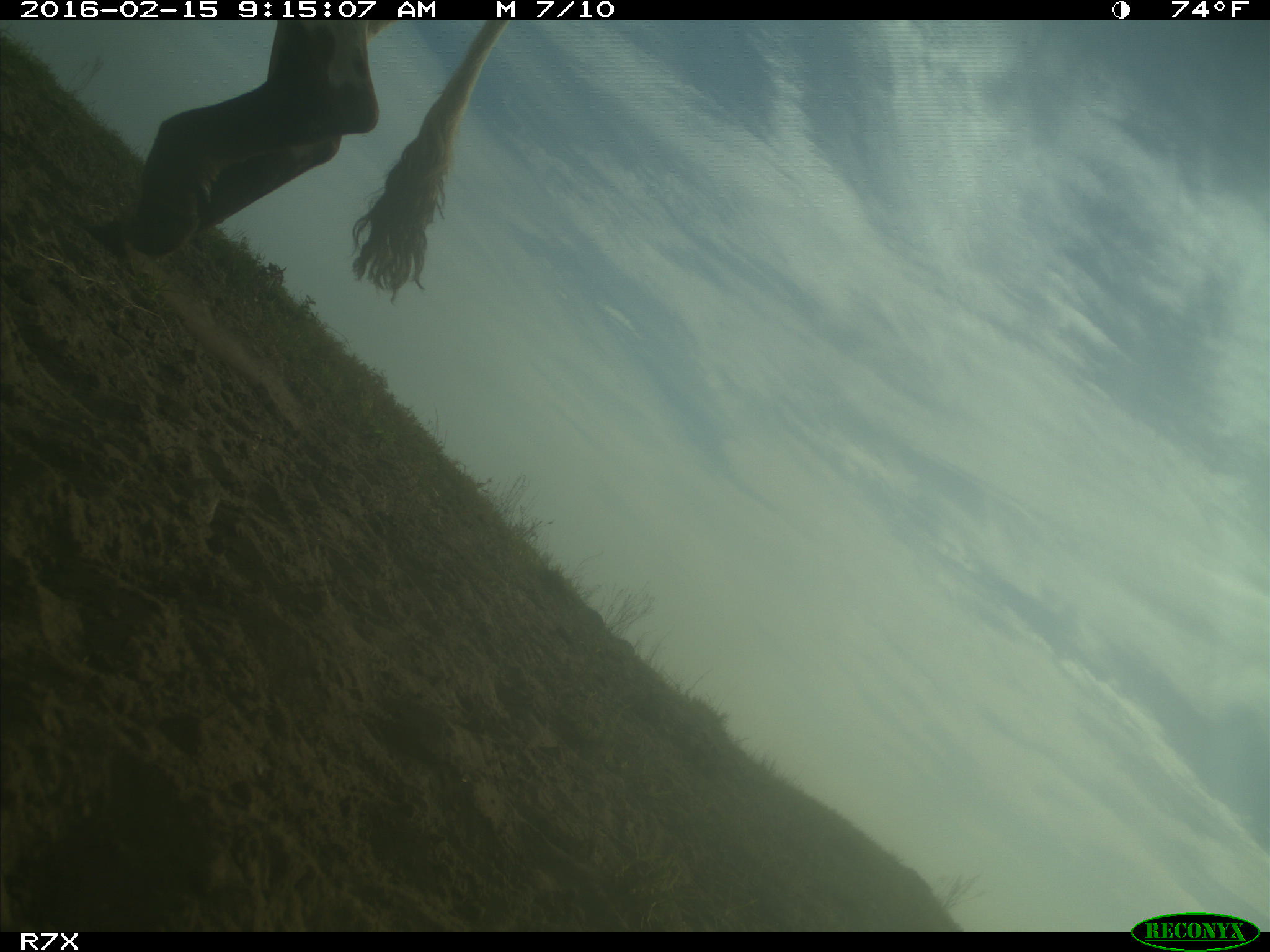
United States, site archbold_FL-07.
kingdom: Animalia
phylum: Chordata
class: Mammalia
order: Artiodactyla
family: Bovidae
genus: Bos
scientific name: Bos taurus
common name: domestic cow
Bos taurus (domestic cow).